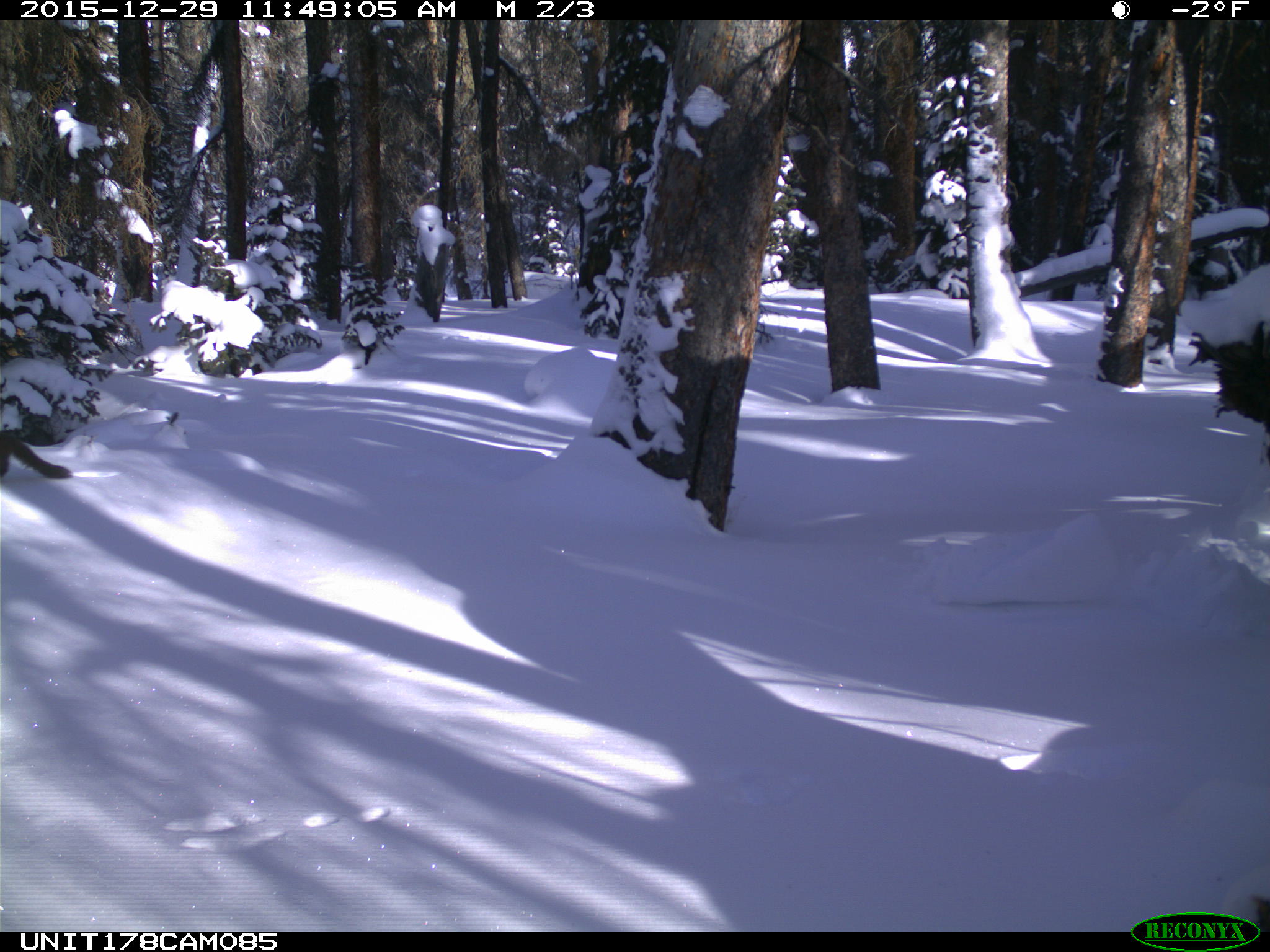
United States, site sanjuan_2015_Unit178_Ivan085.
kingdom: Animalia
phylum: Chordata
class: Mammalia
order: Carnivora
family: Mustelidae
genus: Martes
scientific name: Martes americana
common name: american marten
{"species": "Martes americana (american marten)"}